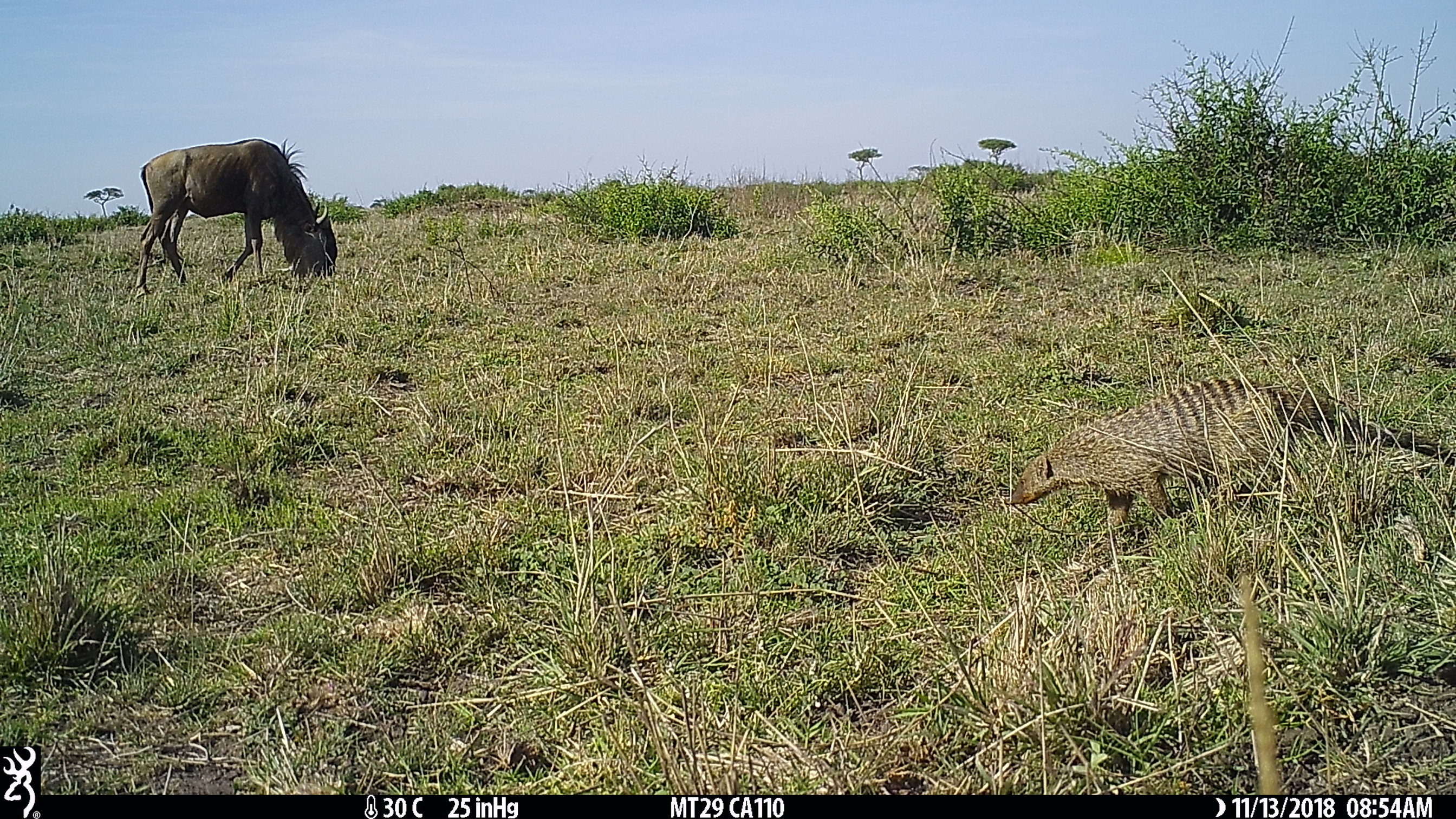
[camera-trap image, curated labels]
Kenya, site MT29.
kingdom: Animalia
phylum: Chordata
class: Mammalia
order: Artiodactyla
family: Bovidae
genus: Connochaetes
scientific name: Connochaetes taurinus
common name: blue wildebeest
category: wildebeest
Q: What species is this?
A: Wildebeest (blue wildebeest) (Connochaetes taurinus).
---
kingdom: Animalia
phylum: Chordata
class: Mammalia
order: Carnivora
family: Herpestidae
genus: Mungos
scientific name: Mungos mungo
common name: banded mongoose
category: mongoose banded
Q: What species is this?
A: Mongoose banded (banded mongoose) (Mungos mungo).